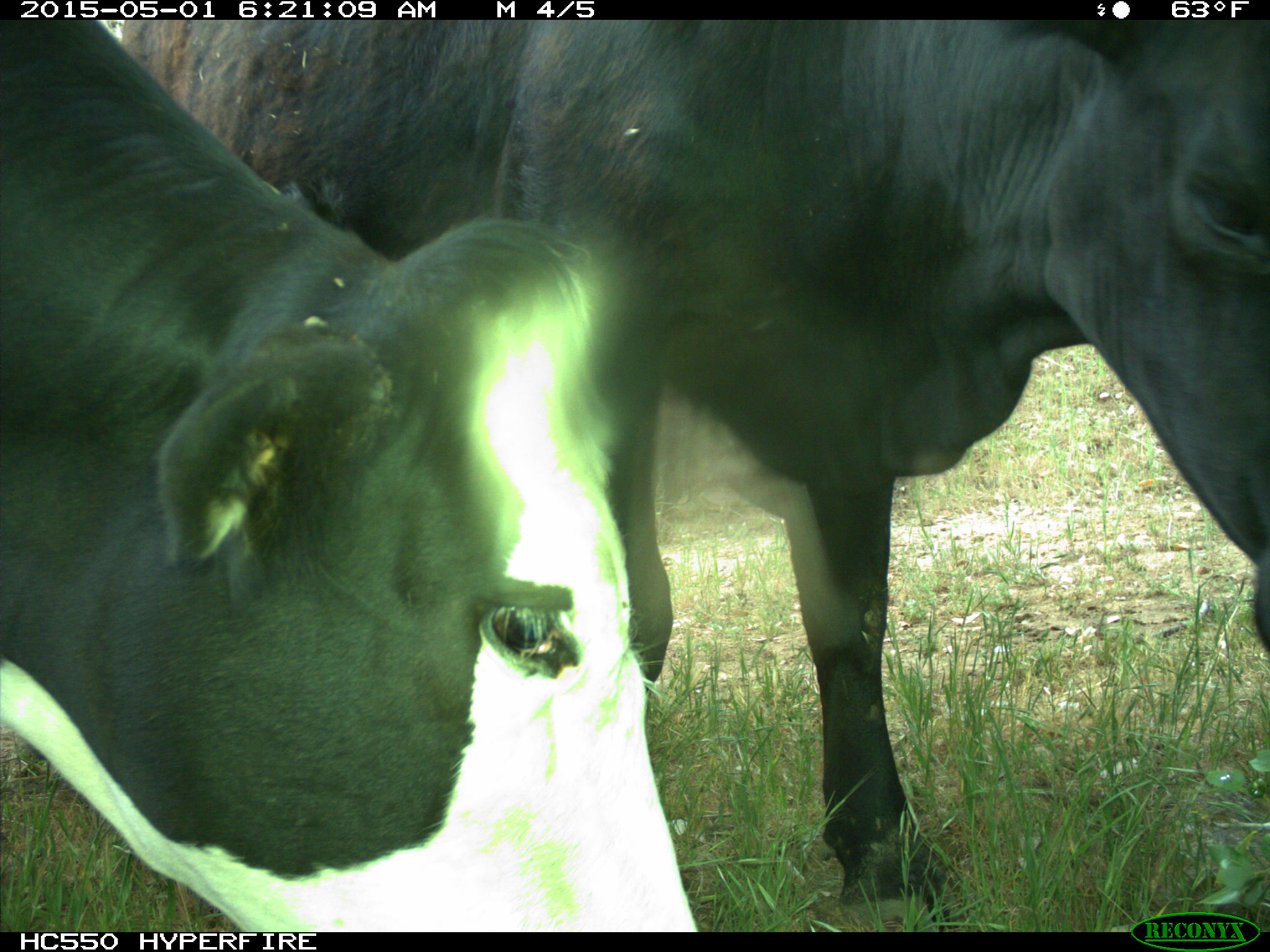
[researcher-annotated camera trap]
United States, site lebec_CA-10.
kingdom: Animalia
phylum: Chordata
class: Mammalia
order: Artiodactyla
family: Bovidae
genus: Bos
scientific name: Bos taurus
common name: domestic cow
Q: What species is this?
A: Bos taurus (domestic cow).